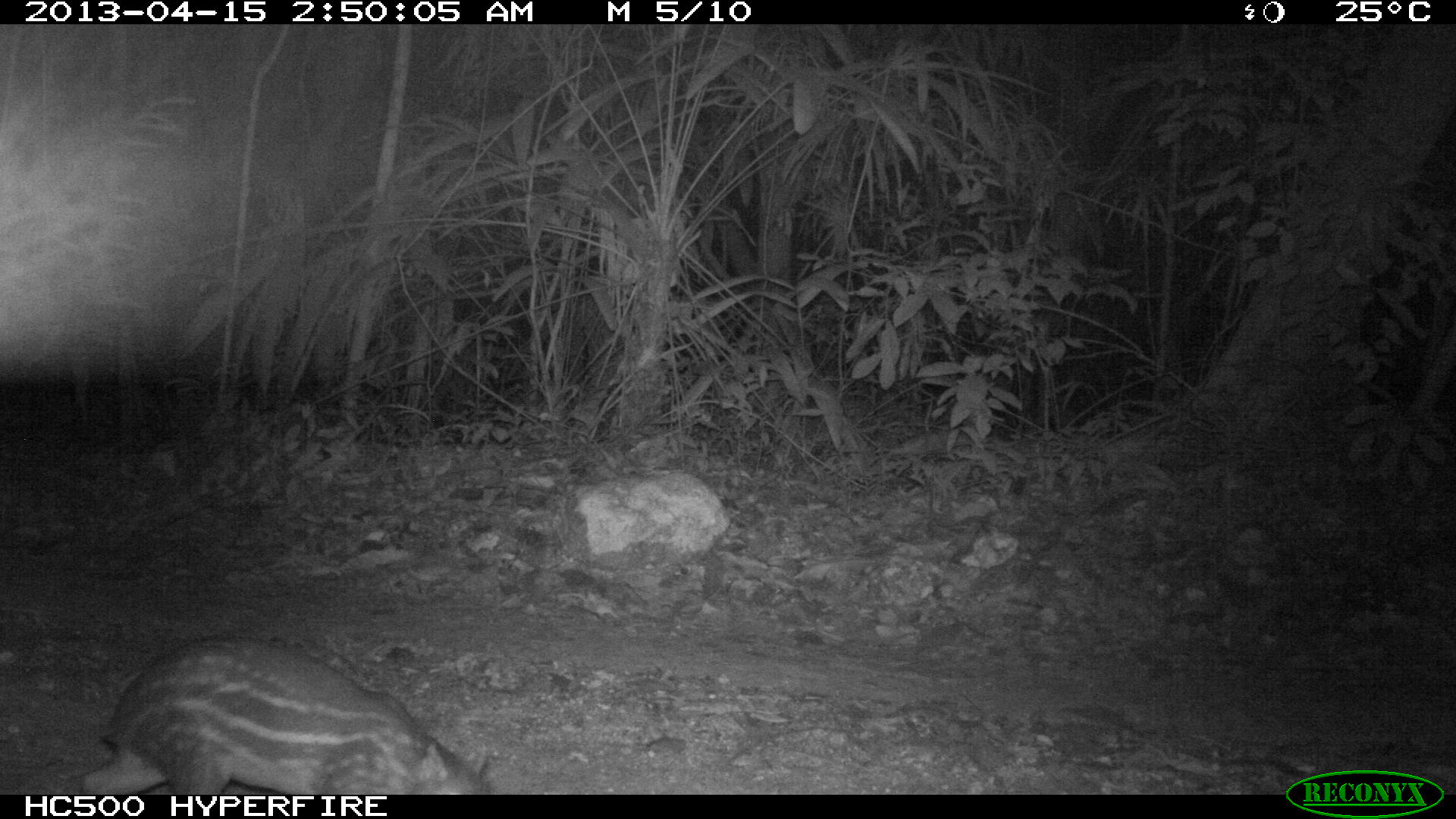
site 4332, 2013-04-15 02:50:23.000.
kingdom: Animalia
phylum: Chordata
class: Mammalia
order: Rodentia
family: Cuniculidae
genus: Cuniculus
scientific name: Cuniculus paca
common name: lowland paca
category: agouti paca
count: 1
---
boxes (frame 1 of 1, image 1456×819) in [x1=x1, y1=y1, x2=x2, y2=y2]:
agouti paca: [x1=55, y1=633, x2=494, y2=795]